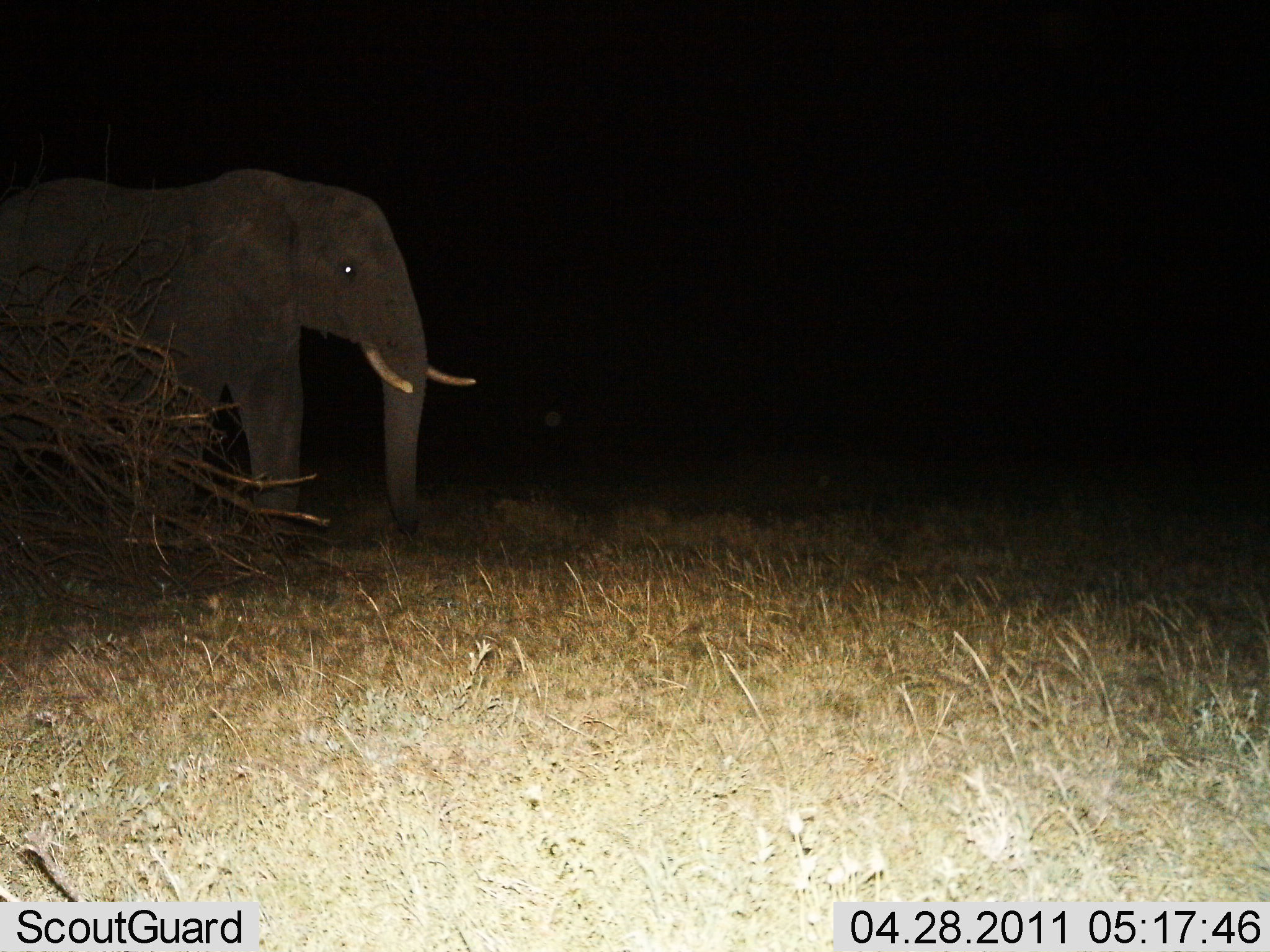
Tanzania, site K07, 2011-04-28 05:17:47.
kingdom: Animalia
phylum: Chordata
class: Mammalia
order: Proboscidea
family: Elephantidae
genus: Loxodonta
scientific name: Loxodonta africana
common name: african bush elephant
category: elephant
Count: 1.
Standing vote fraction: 92%.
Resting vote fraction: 0%.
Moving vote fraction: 8%.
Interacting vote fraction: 0%.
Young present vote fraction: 0%.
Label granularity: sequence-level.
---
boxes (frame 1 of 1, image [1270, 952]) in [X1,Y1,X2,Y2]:
animal: [1,159,478,526]